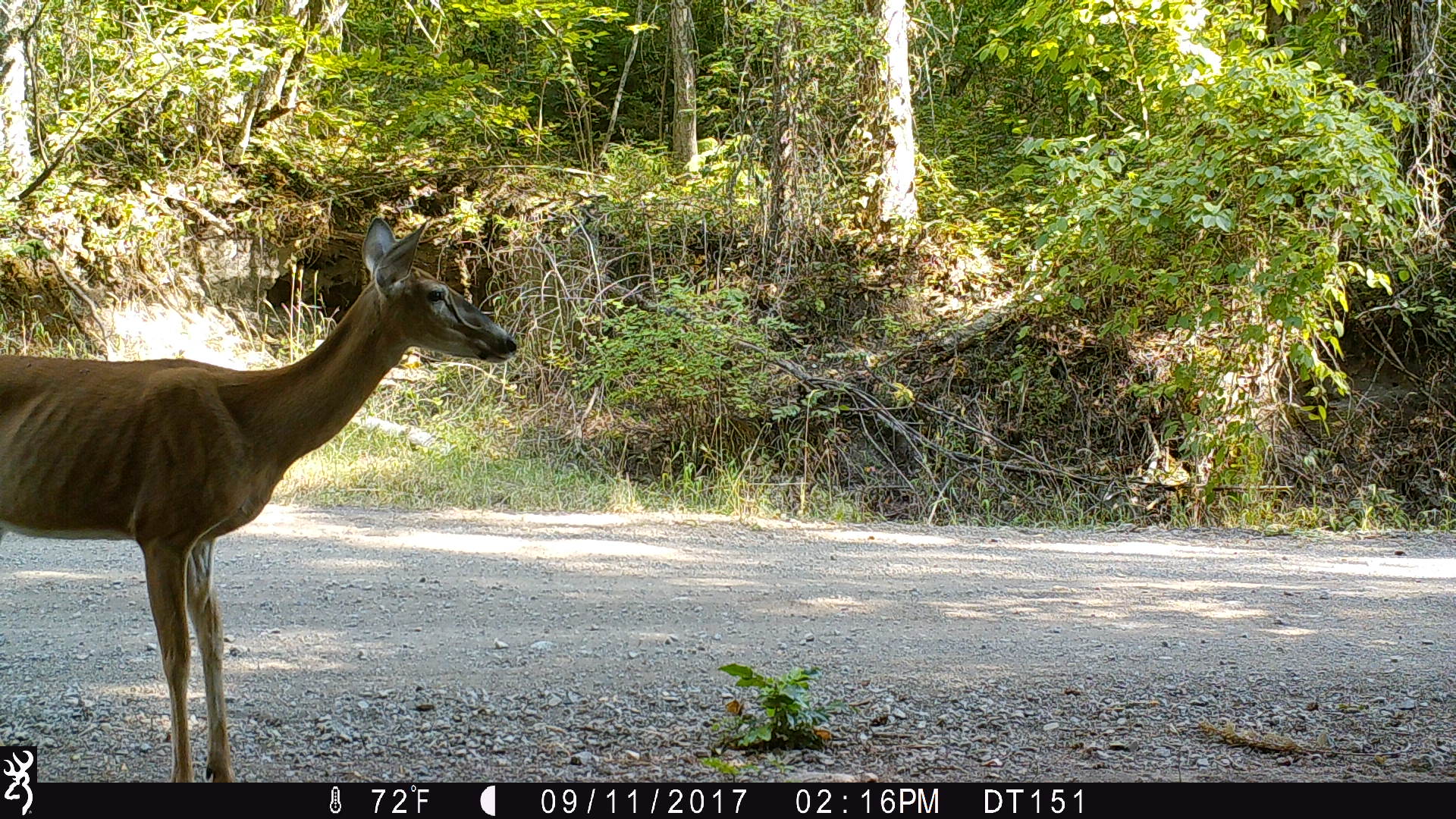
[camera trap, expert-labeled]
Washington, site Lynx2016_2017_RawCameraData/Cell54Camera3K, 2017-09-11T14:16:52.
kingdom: Animalia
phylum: Chordata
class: Mammalia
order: Artiodactyla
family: Cervidae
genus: Odocoileus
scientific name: Odocoileus virginianus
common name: white-tailed deer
Odocoileus virginianus (white-tailed deer). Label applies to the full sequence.